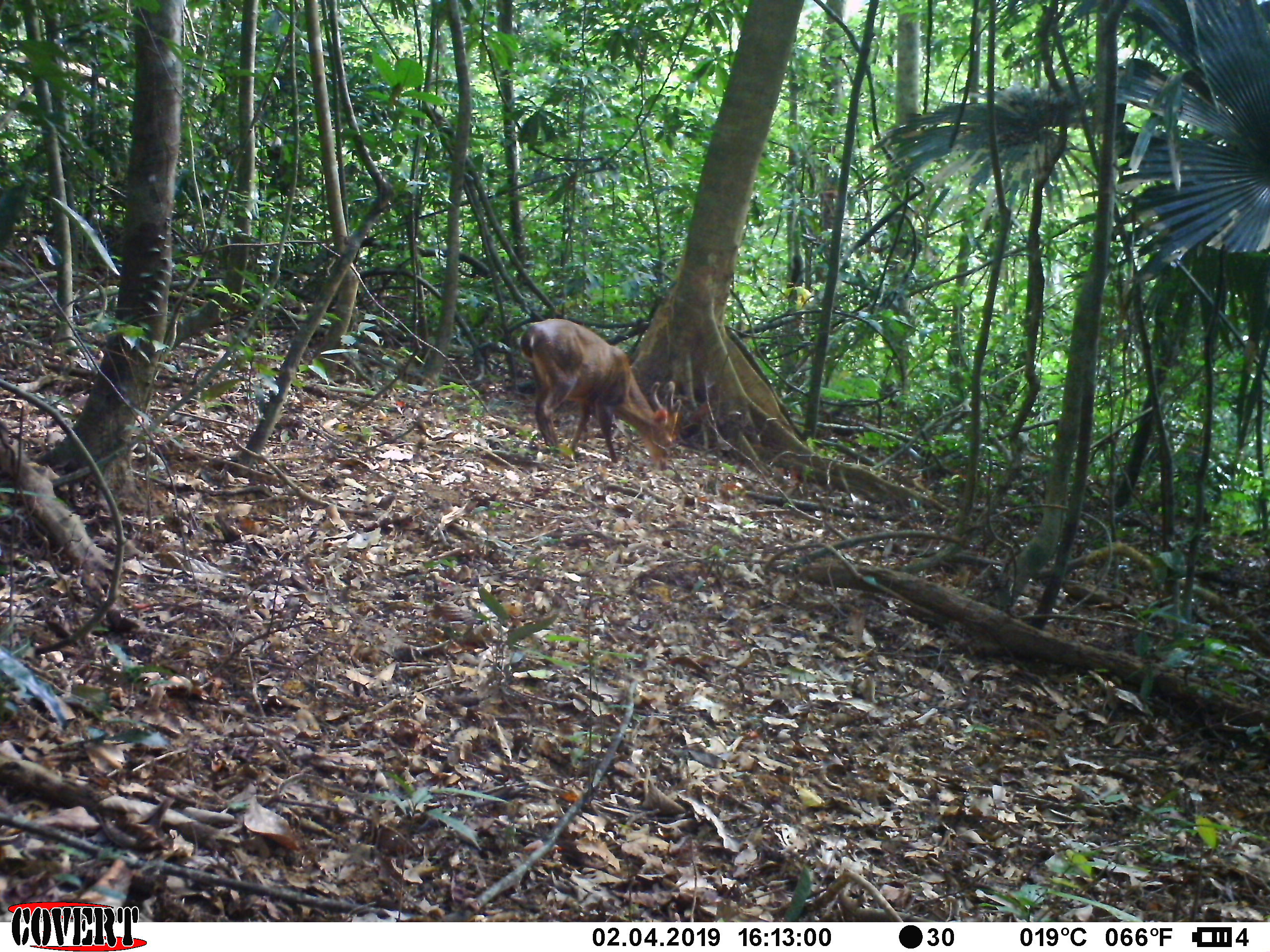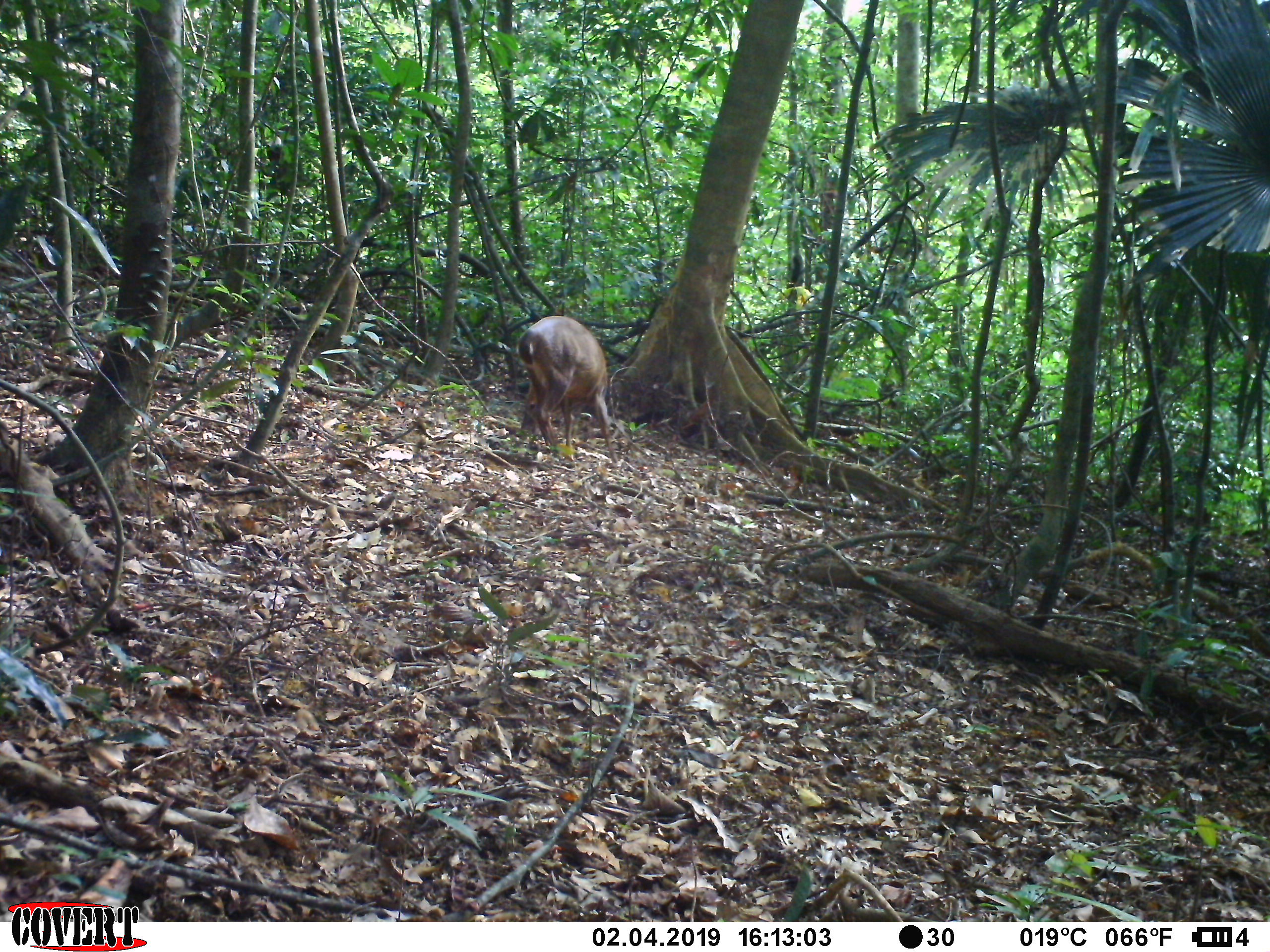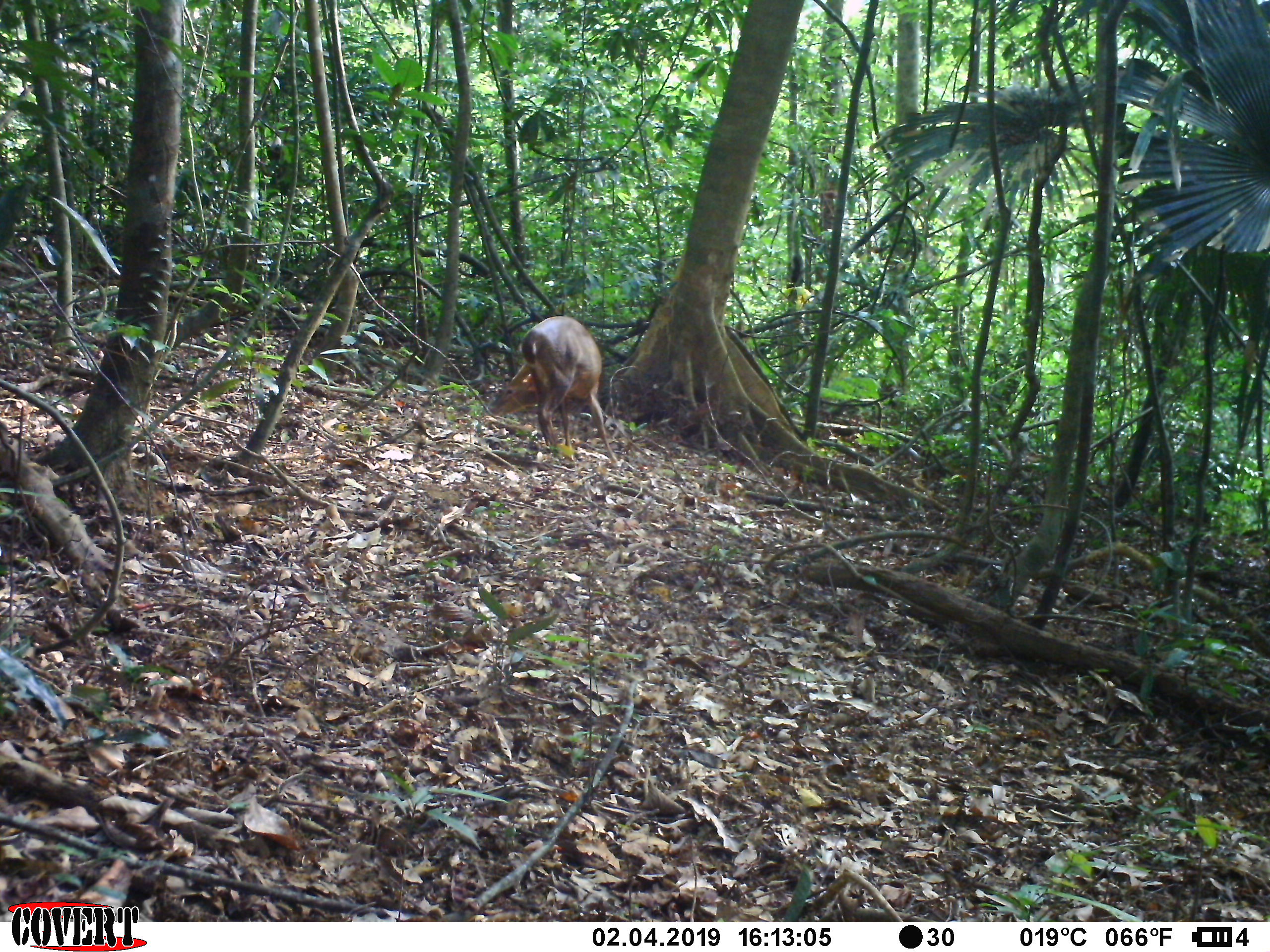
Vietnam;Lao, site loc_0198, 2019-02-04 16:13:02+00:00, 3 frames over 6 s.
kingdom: Animalia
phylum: Chordata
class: Mammalia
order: Artiodactyla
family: Cervidae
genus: Muntiacus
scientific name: Muntiacus vuquangensis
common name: large-antlered muntjac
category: large antlered muntjac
Large antlered muntjac (large-antlered muntjac) (Muntiacus vuquangensis). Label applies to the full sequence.